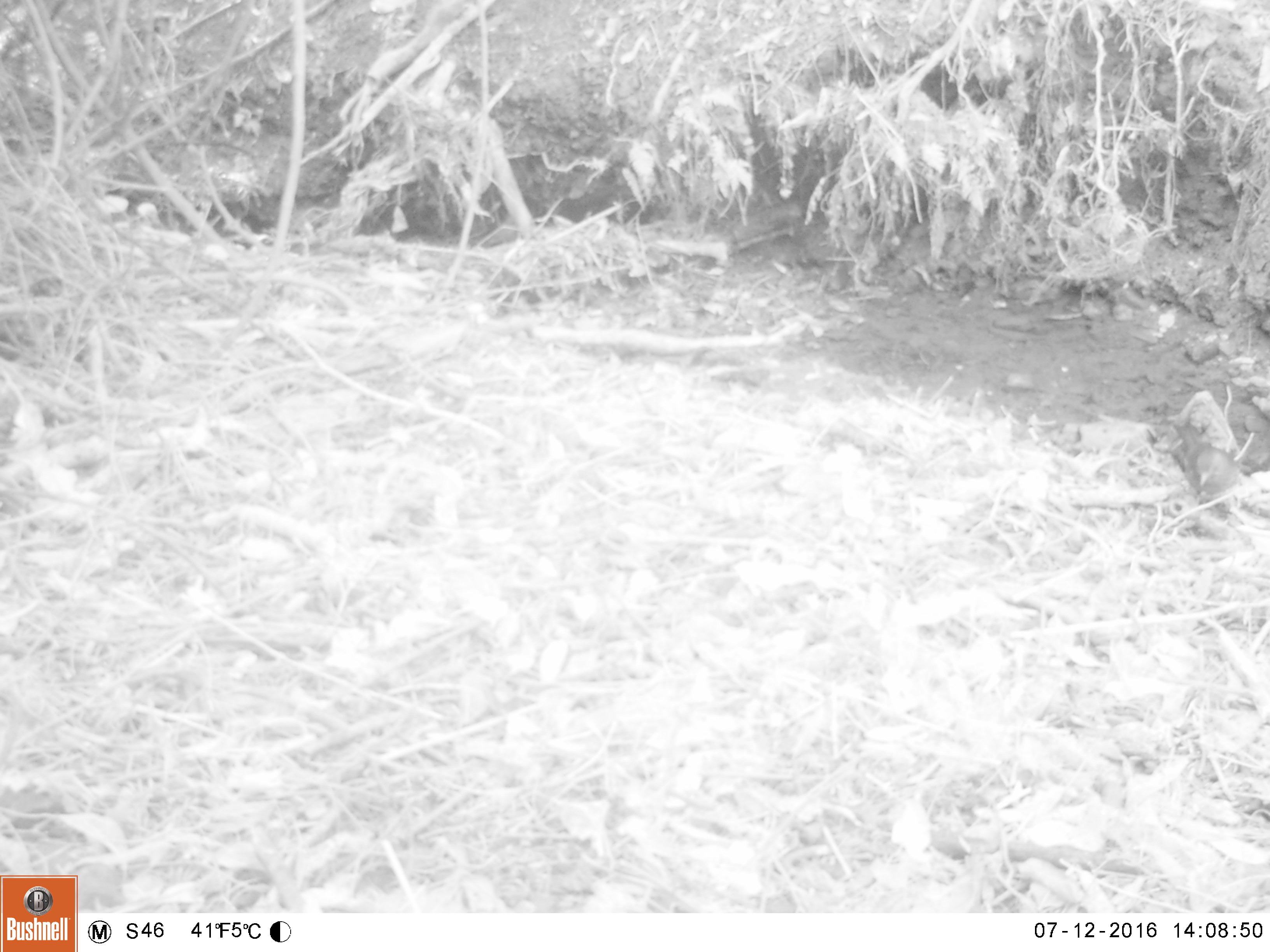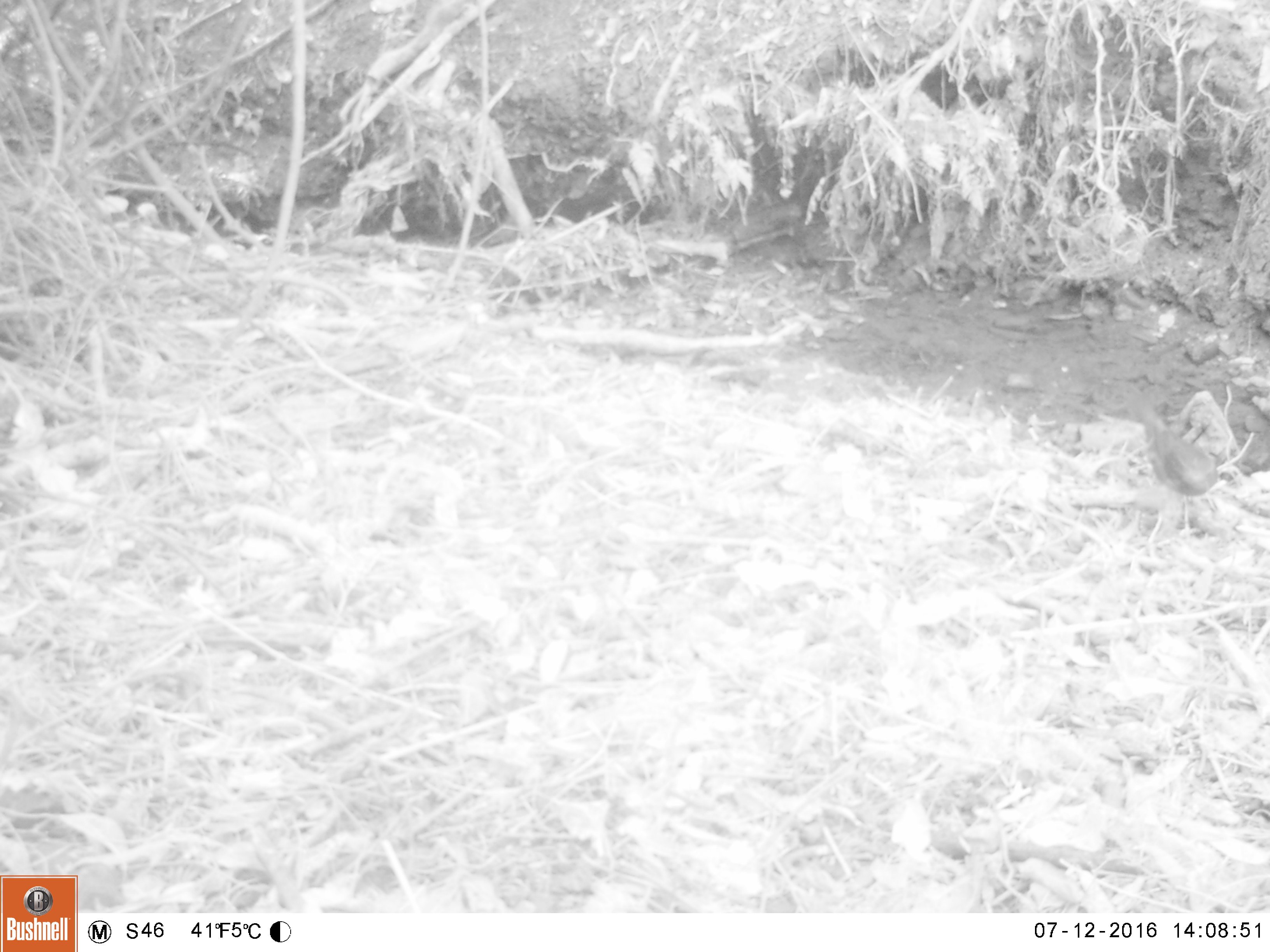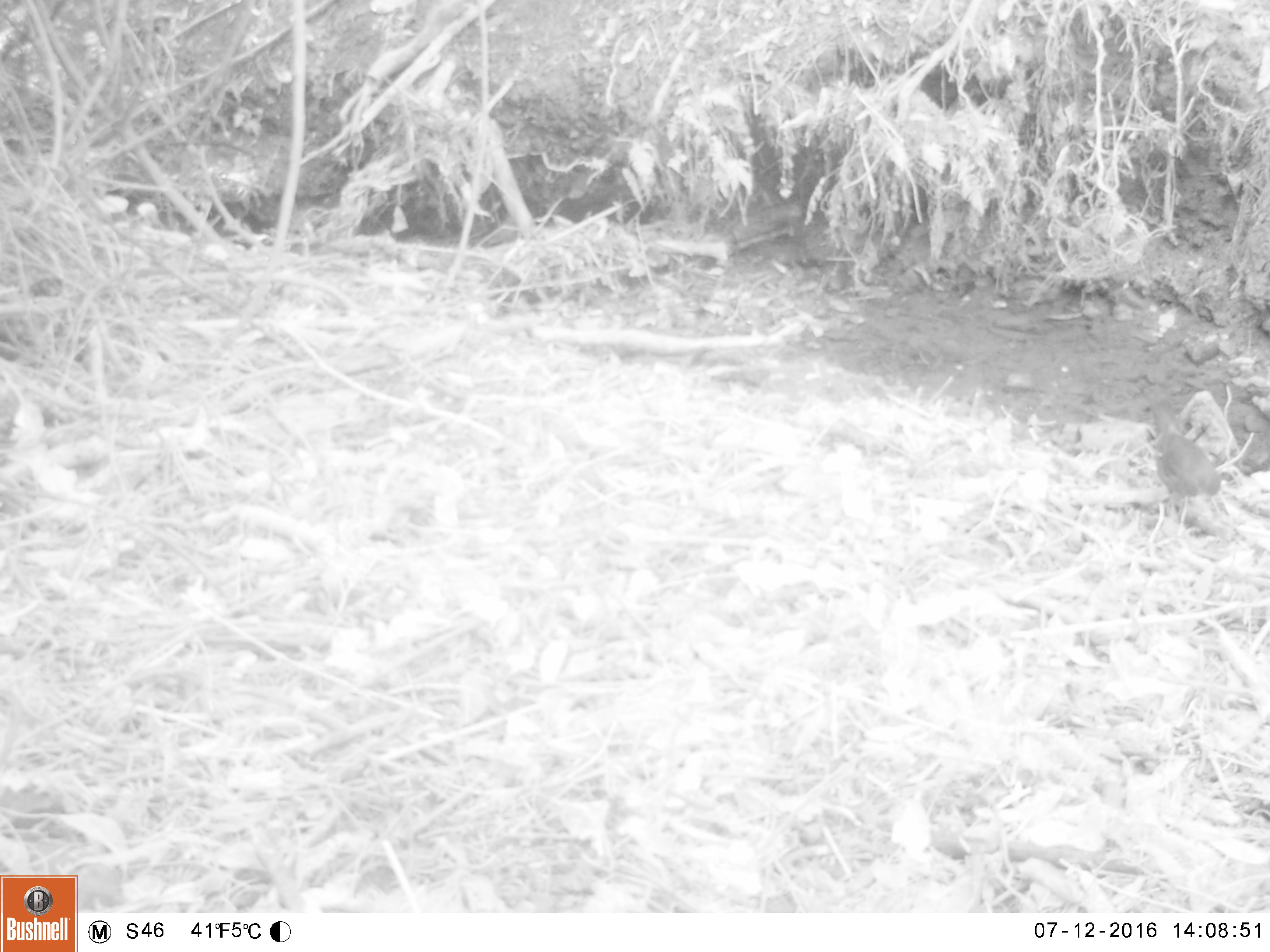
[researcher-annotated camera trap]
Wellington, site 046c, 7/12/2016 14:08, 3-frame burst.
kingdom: Animalia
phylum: Chordata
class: Aves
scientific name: Aves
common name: bird